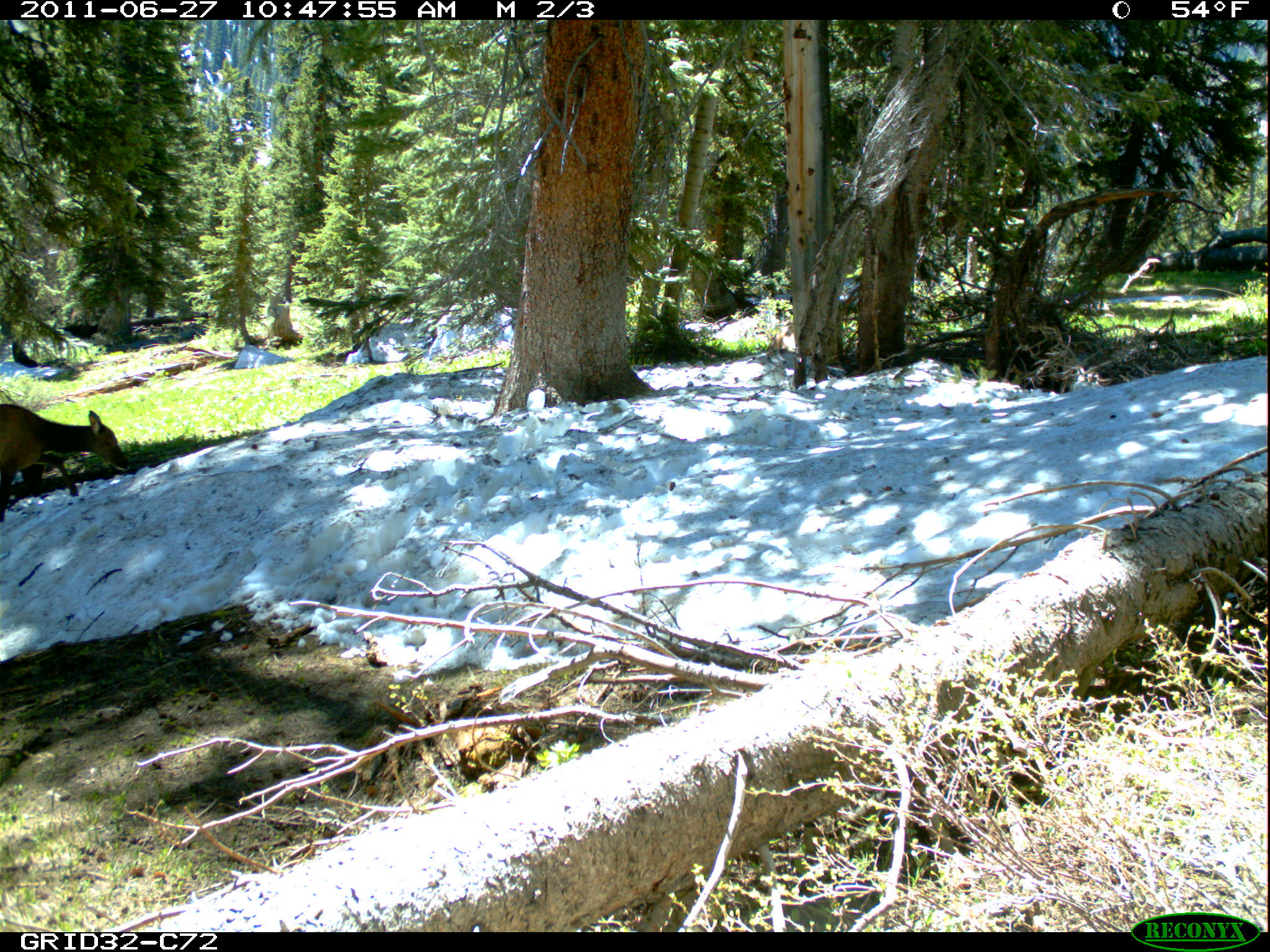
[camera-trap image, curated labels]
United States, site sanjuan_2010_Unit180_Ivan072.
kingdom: Animalia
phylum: Chordata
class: Mammalia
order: Artiodactyla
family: Cervidae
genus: Cervus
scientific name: Cervus elaphus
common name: red deer